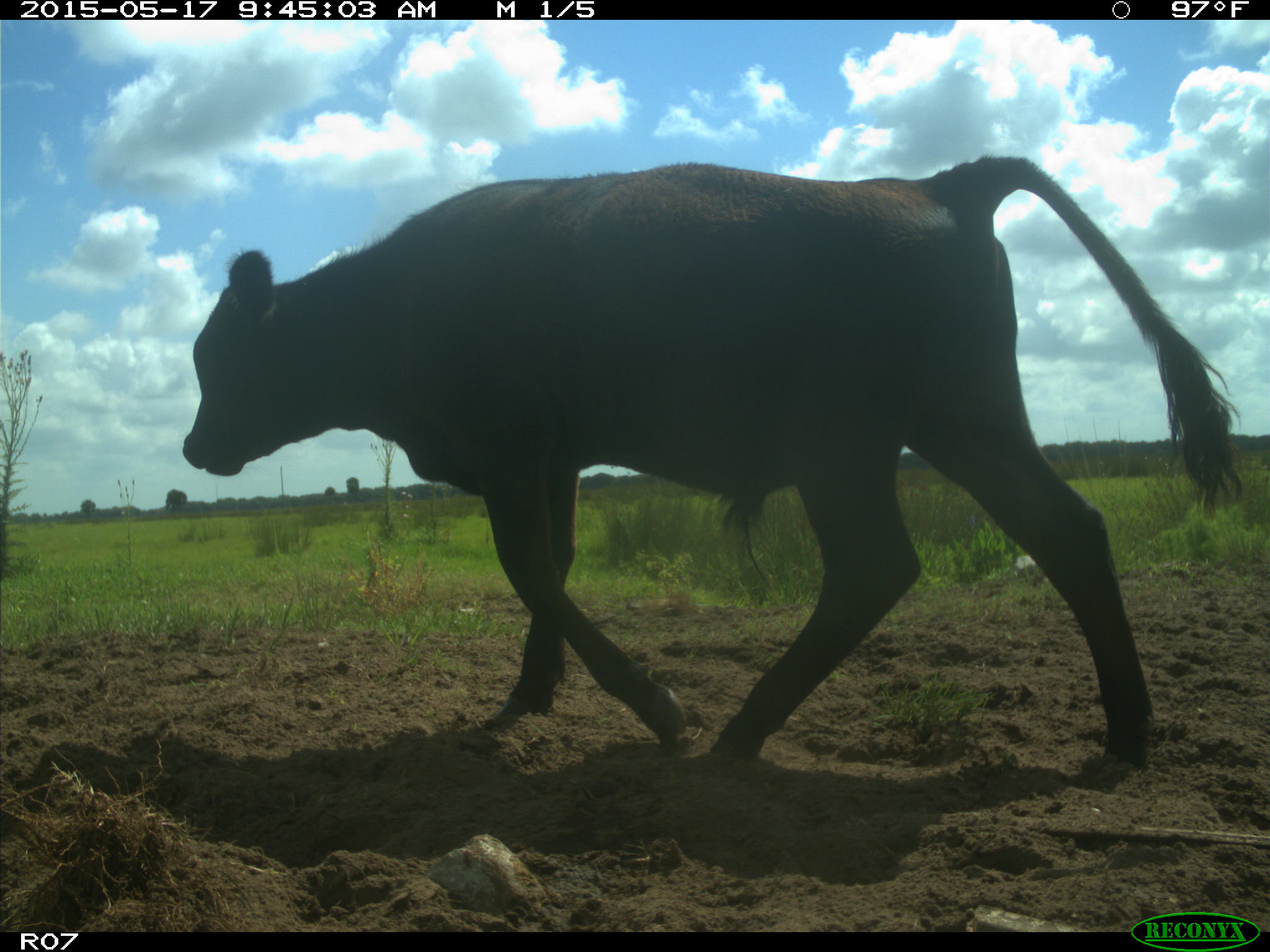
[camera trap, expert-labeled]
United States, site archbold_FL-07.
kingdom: Animalia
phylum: Chordata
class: Mammalia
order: Artiodactyla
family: Bovidae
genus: Bos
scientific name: Bos taurus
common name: domestic cow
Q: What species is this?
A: Bos taurus (domestic cow).